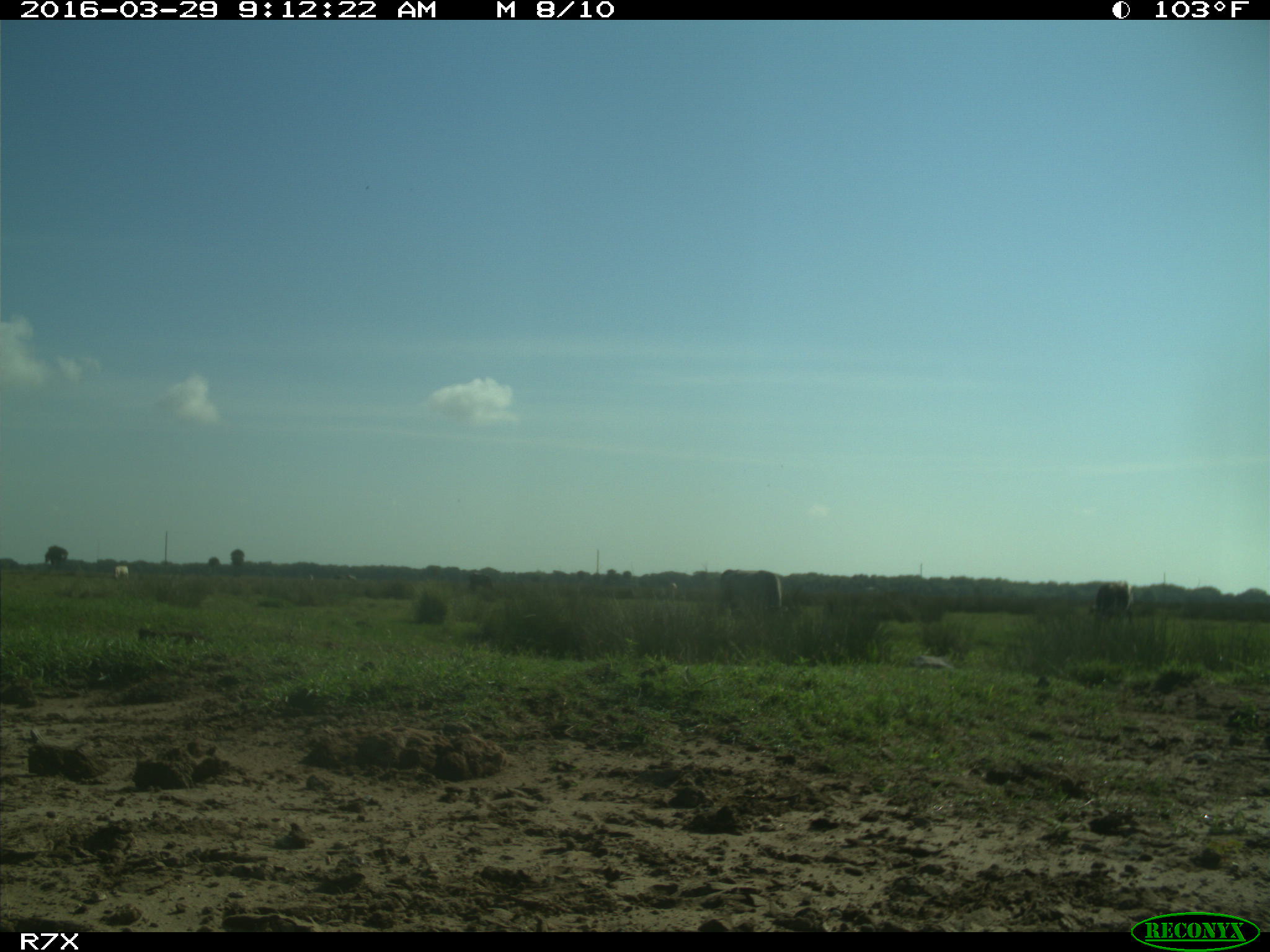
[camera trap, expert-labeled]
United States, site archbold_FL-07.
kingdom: Animalia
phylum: Chordata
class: Mammalia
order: Artiodactyla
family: Bovidae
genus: Bos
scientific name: Bos taurus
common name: domestic cow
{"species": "Bos taurus (domestic cow)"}